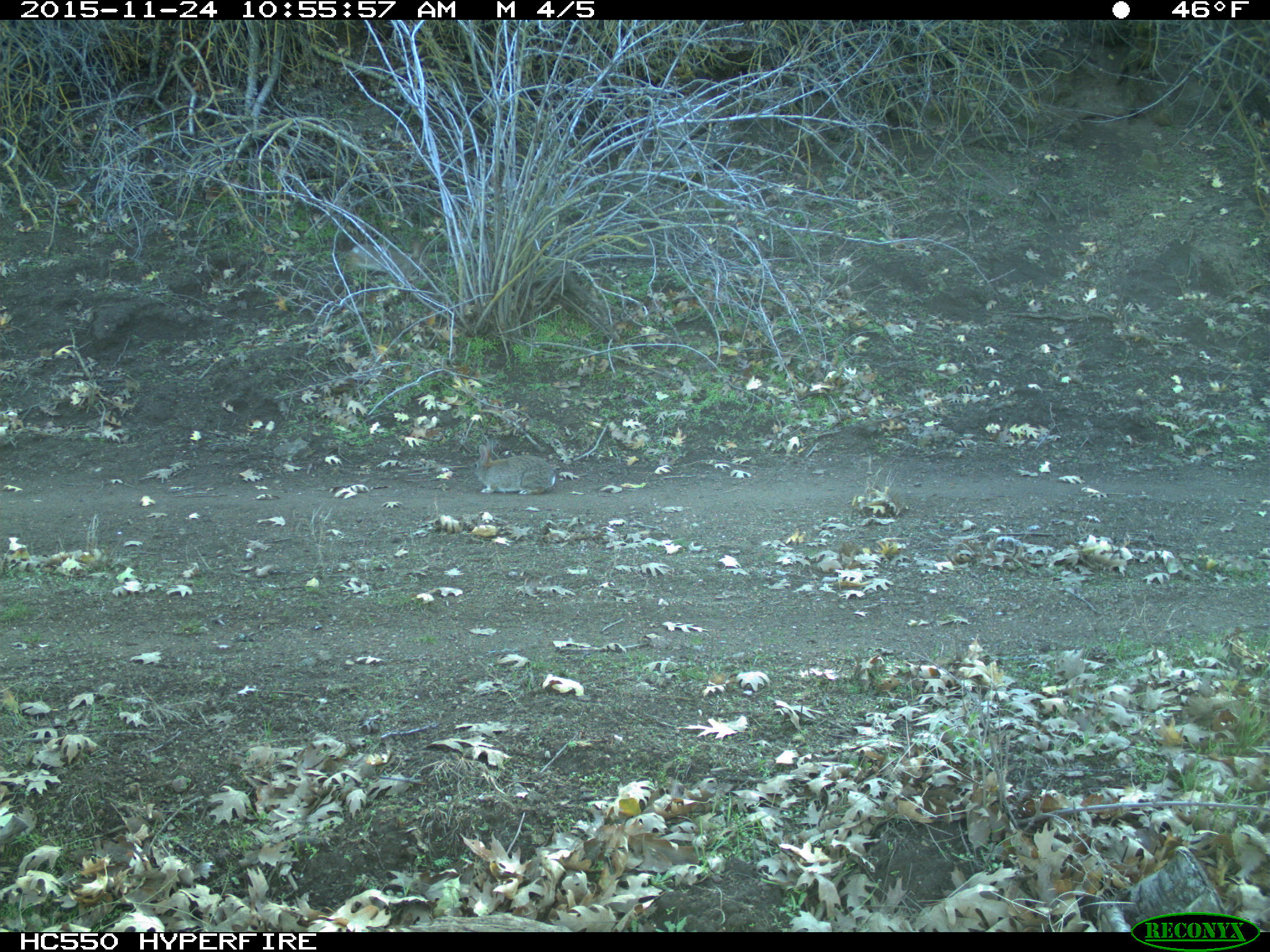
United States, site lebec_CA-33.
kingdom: Animalia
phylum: Chordata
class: Mammalia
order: Lagomorpha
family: Leporidae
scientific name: Leporidae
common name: rabbits and hares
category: unidentified rabbit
Unidentified rabbit (rabbits and hares) (Leporidae).